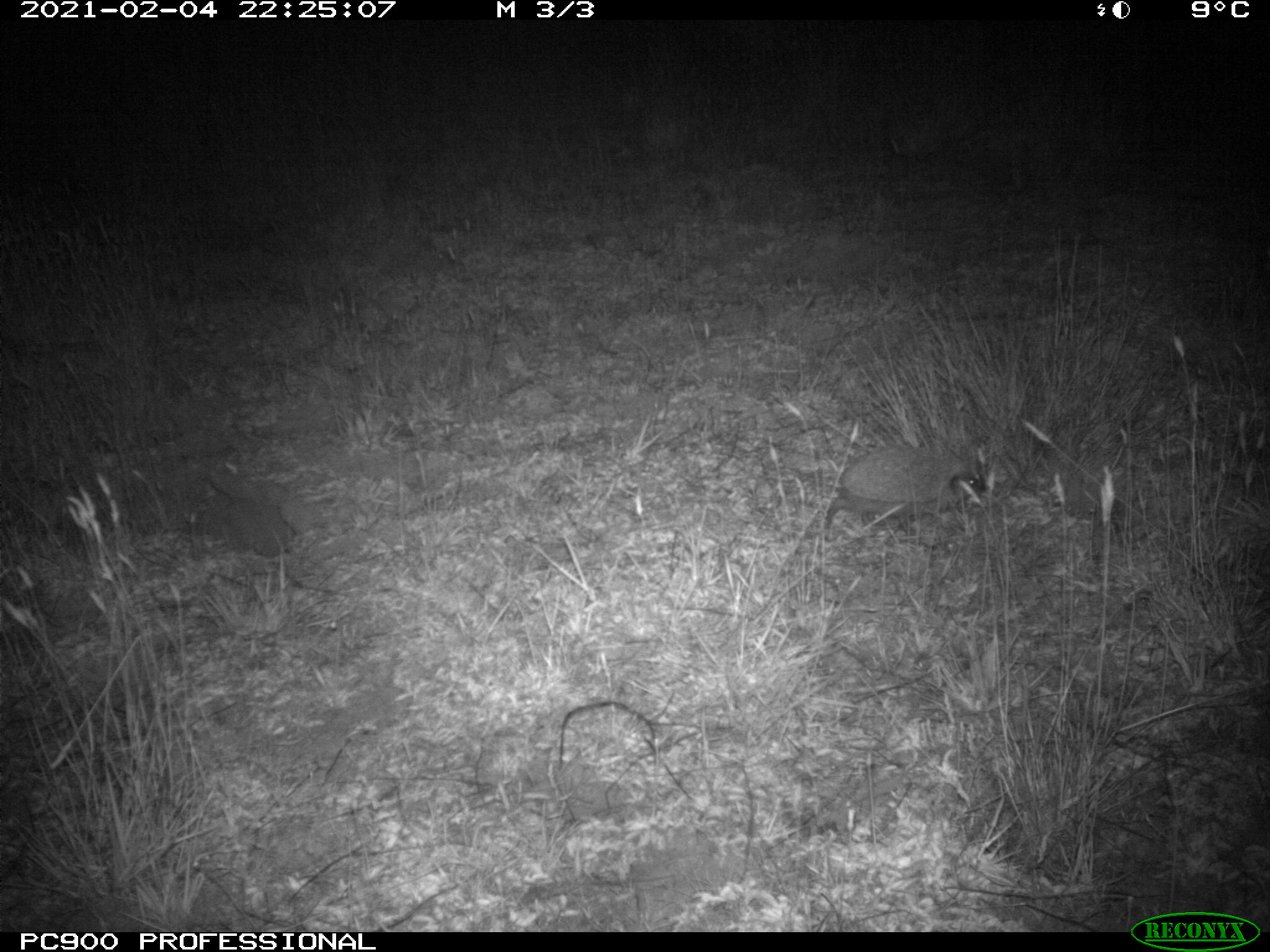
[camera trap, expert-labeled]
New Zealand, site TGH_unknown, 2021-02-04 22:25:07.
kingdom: Animalia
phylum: Chordata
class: Mammalia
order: Eulipotyphla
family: Erinaceidae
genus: Erinaceus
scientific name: Erinaceus europaeus europaeus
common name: european hedgehog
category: hedgehog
Hedgehog (european hedgehog) (Erinaceus europaeus europaeus).